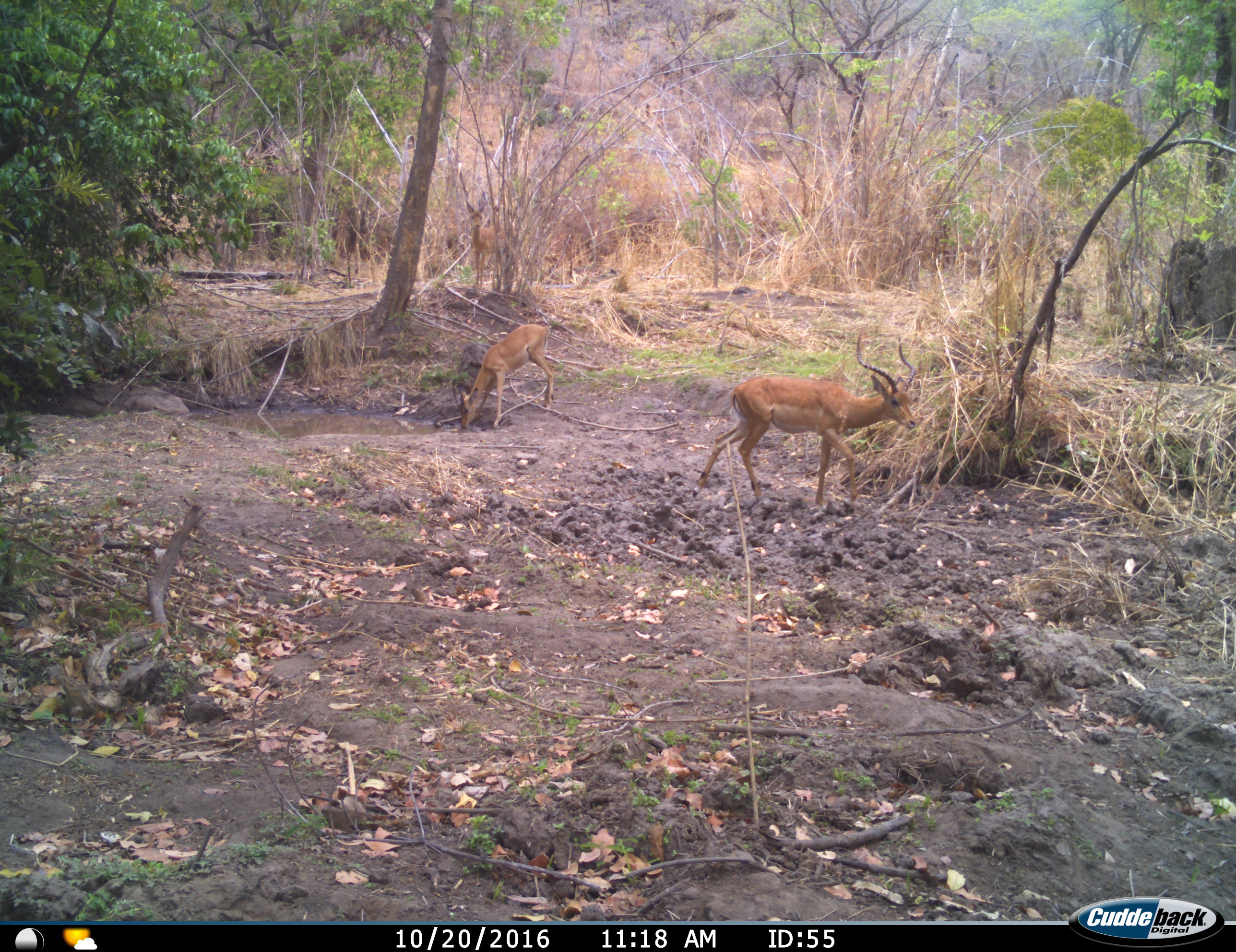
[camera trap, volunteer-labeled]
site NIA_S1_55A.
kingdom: Animalia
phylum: Chordata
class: Mammalia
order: Artiodactyla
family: Bovidae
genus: Aepyceros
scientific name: Aepyceros melampus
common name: impala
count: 2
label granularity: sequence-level